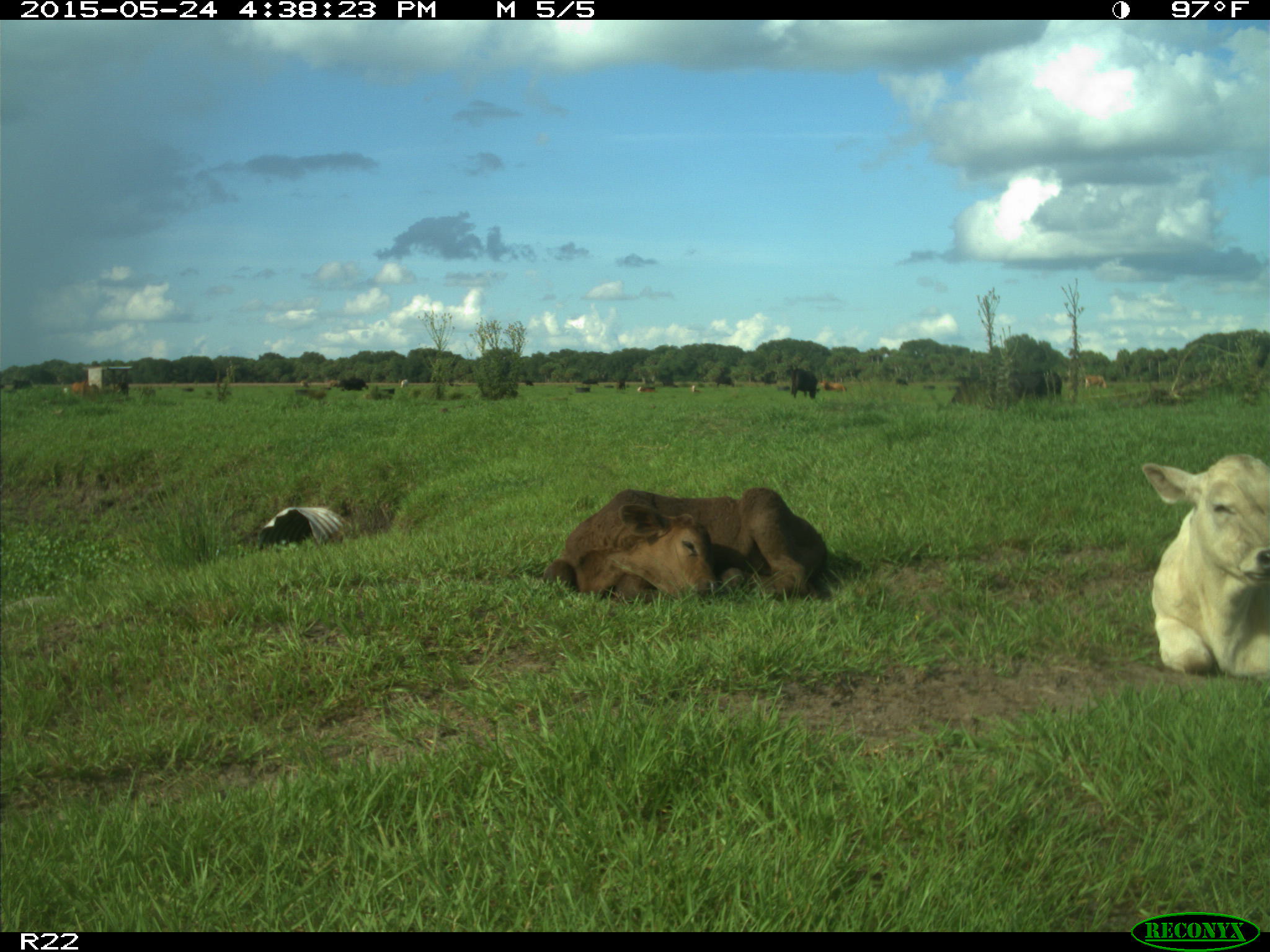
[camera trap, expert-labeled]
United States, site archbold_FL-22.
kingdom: Animalia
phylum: Chordata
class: Mammalia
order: Artiodactyla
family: Bovidae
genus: Bos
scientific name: Bos taurus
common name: domestic cow